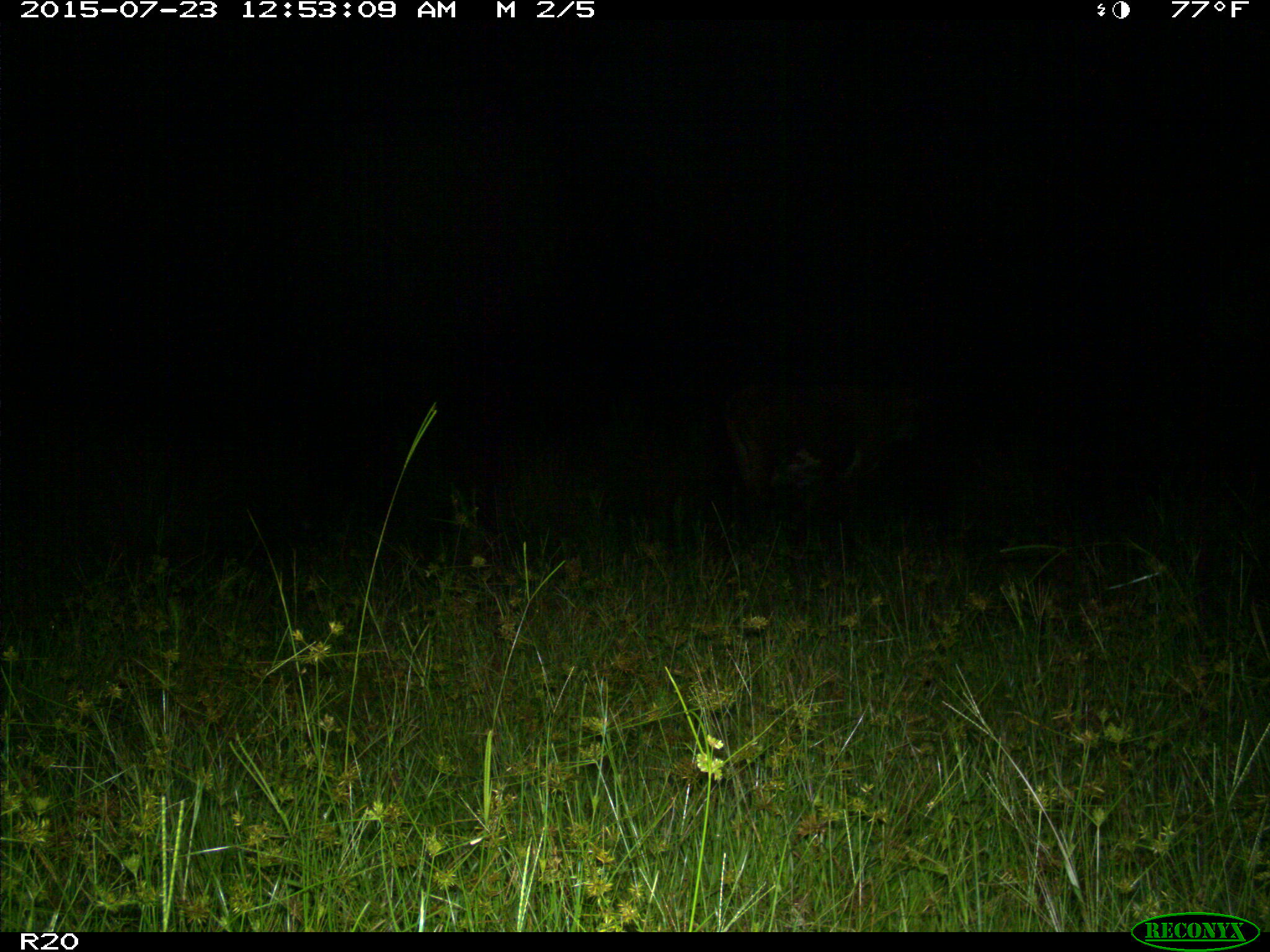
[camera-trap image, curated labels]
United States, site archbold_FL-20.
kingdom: Animalia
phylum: Chordata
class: Mammalia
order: Artiodactyla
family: Bovidae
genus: Bos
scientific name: Bos taurus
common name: domestic cow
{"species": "Bos taurus (domestic cow)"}